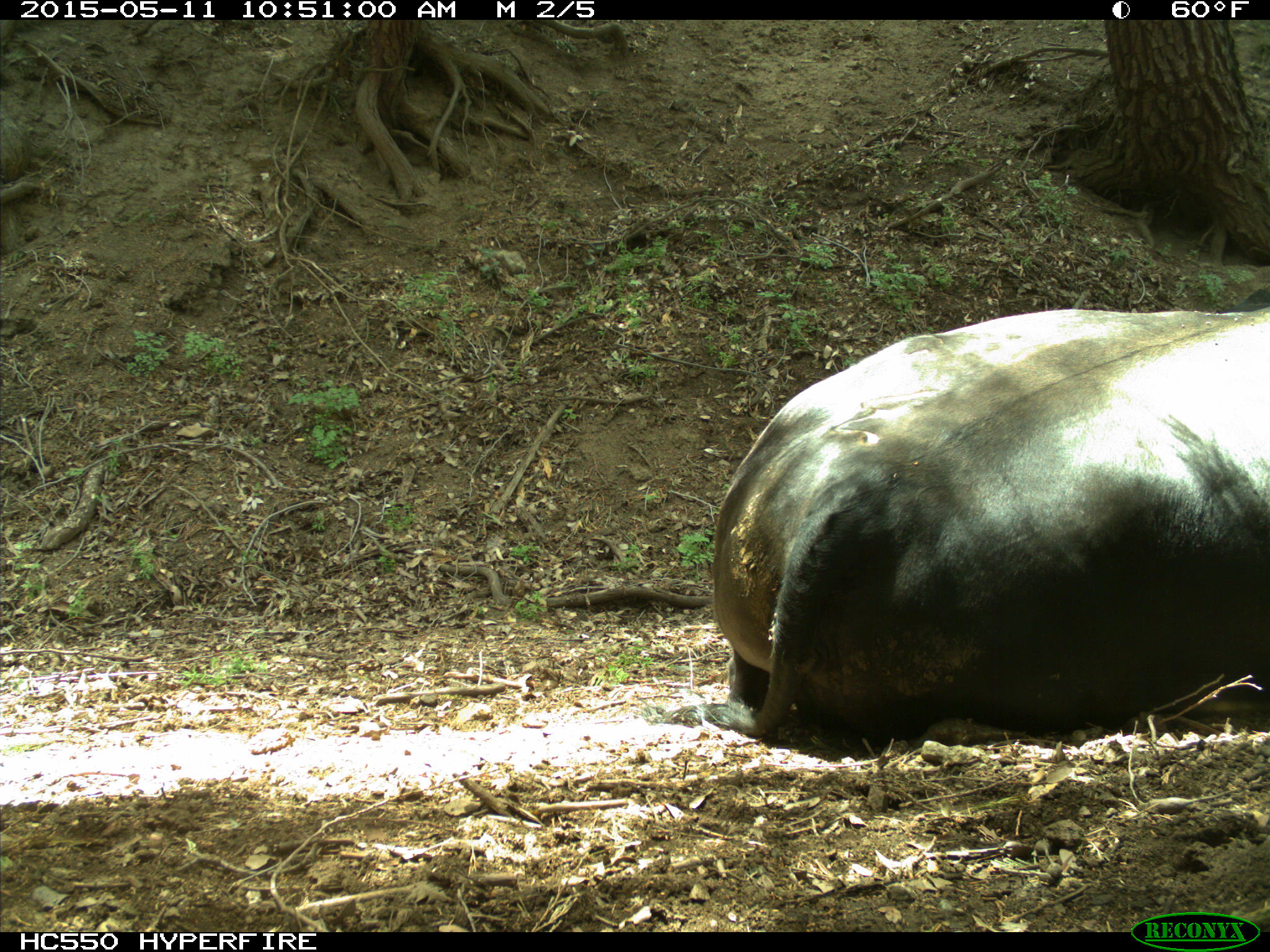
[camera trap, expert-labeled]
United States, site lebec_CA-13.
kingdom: Animalia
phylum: Chordata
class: Mammalia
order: Artiodactyla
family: Bovidae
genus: Bos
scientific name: Bos taurus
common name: domestic cow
Bos taurus (domestic cow).